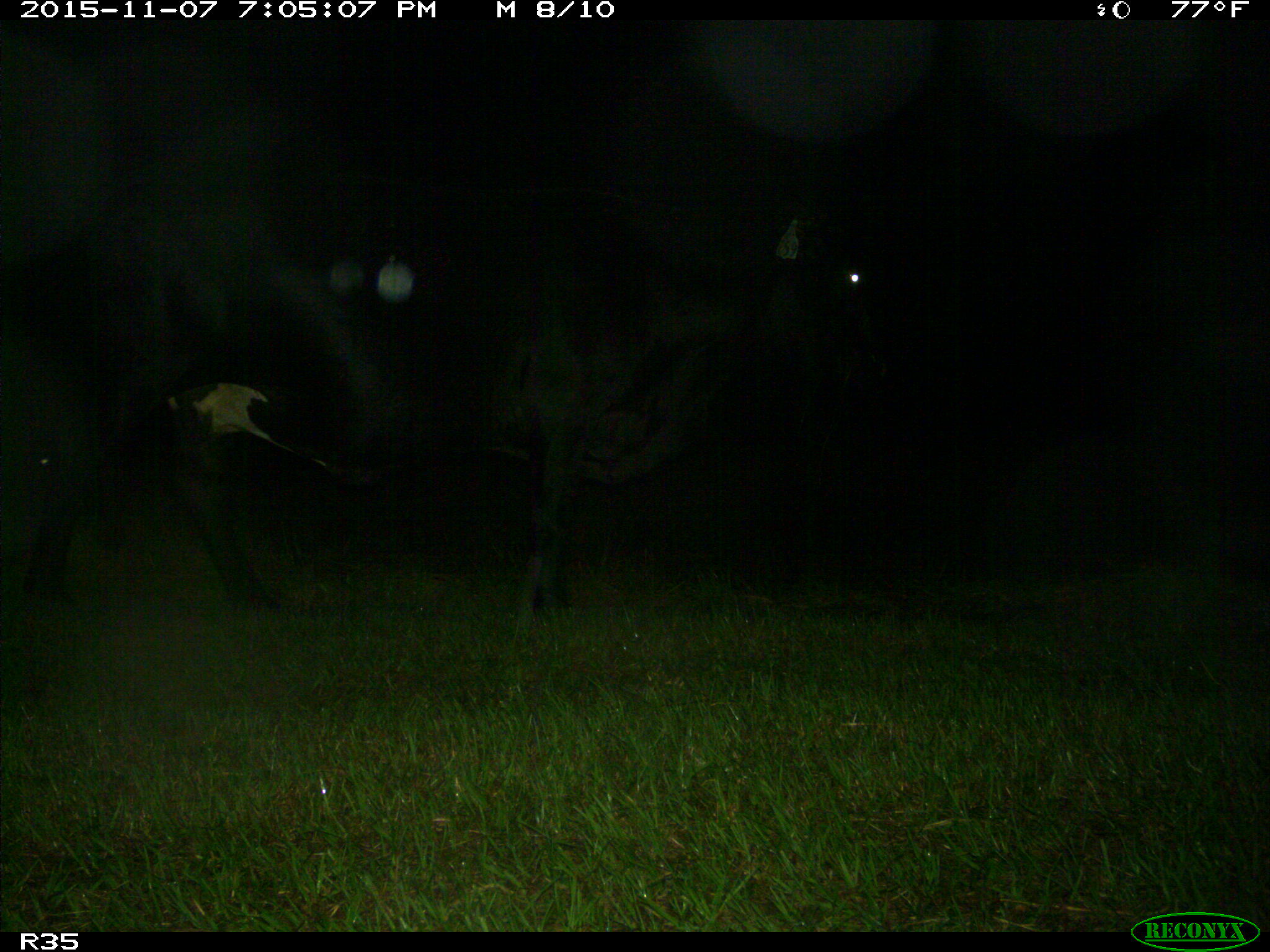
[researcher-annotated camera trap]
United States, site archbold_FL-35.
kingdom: Animalia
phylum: Chordata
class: Mammalia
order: Artiodactyla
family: Bovidae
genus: Bos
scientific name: Bos taurus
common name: domestic cow